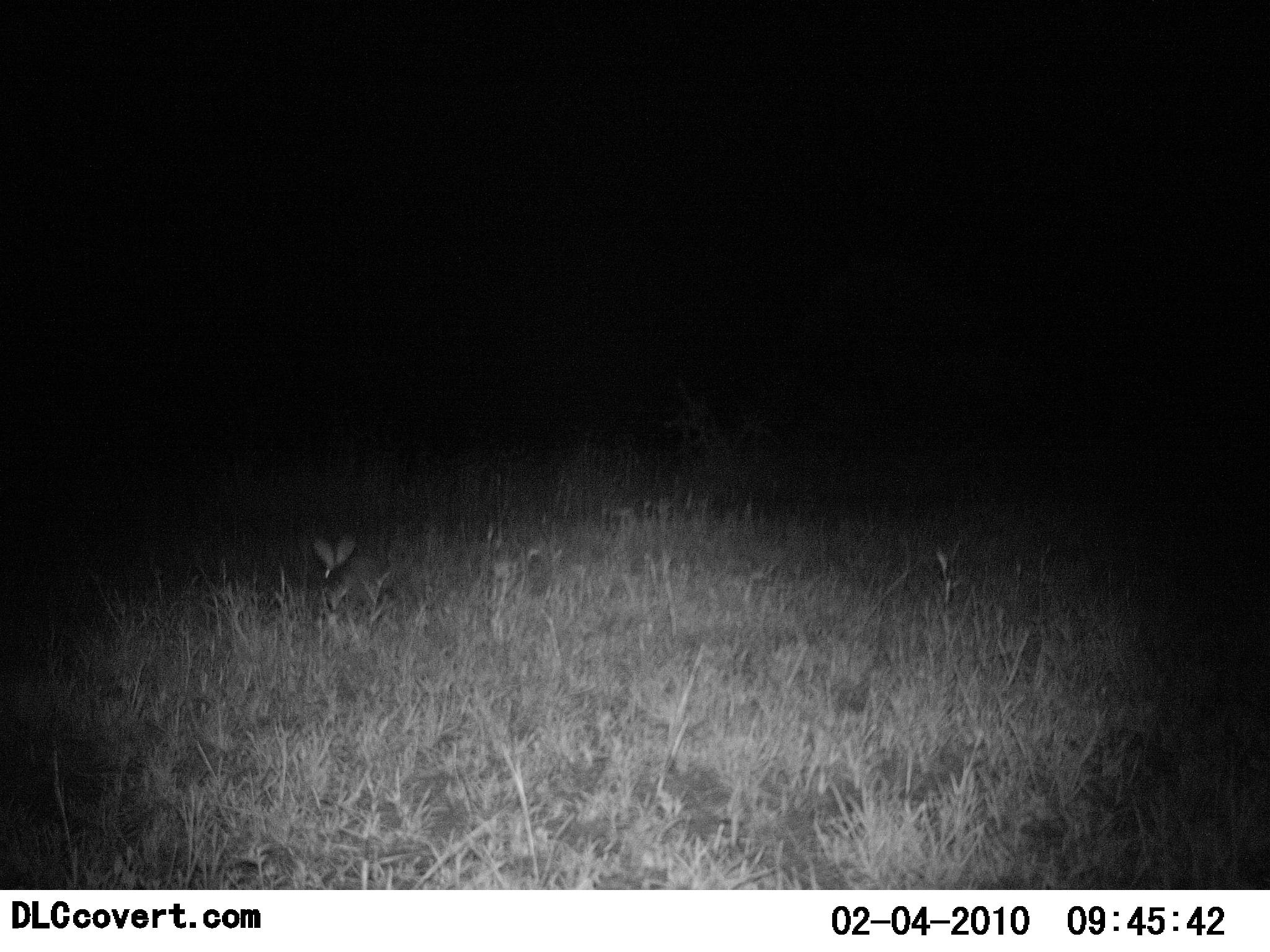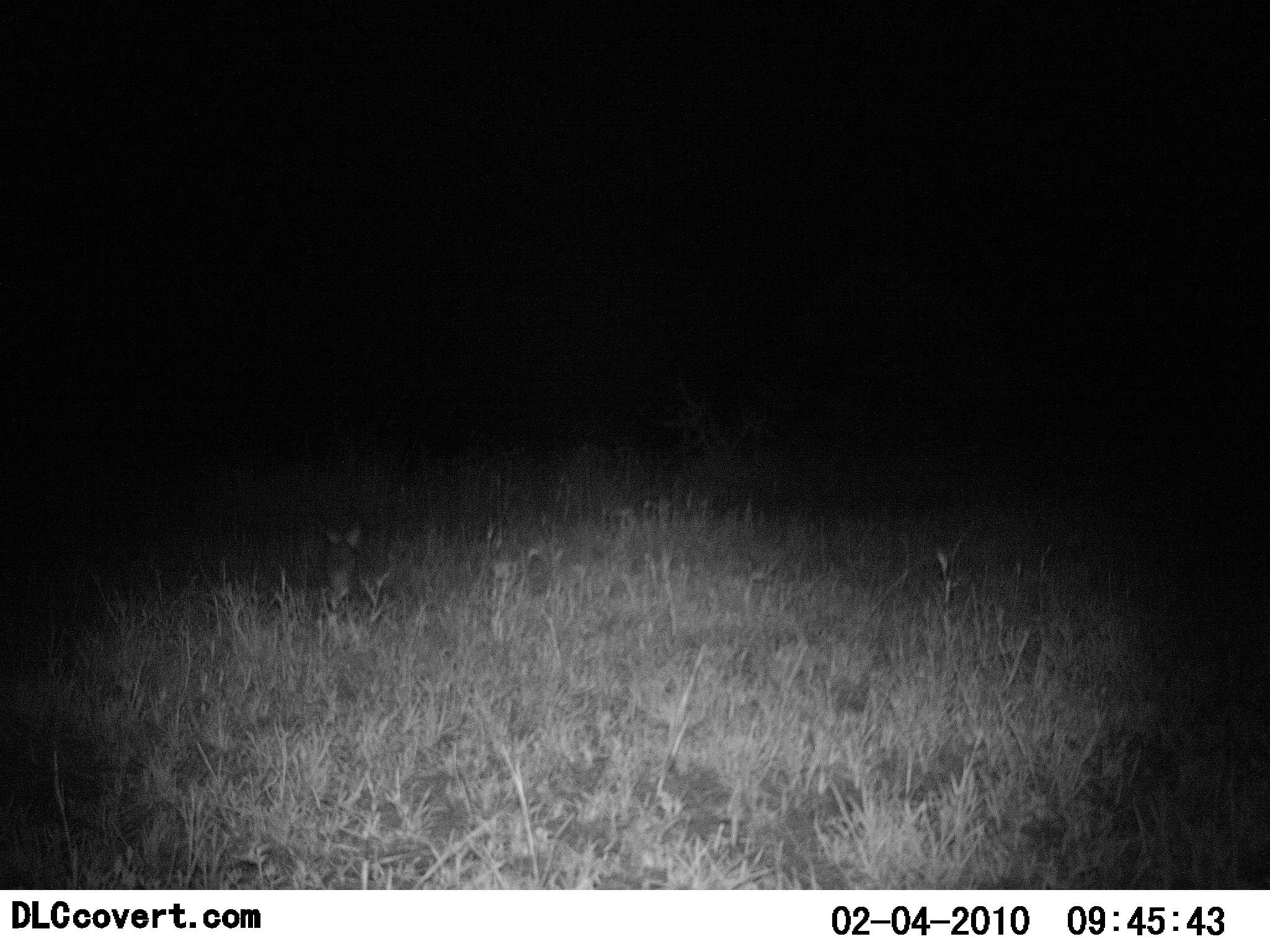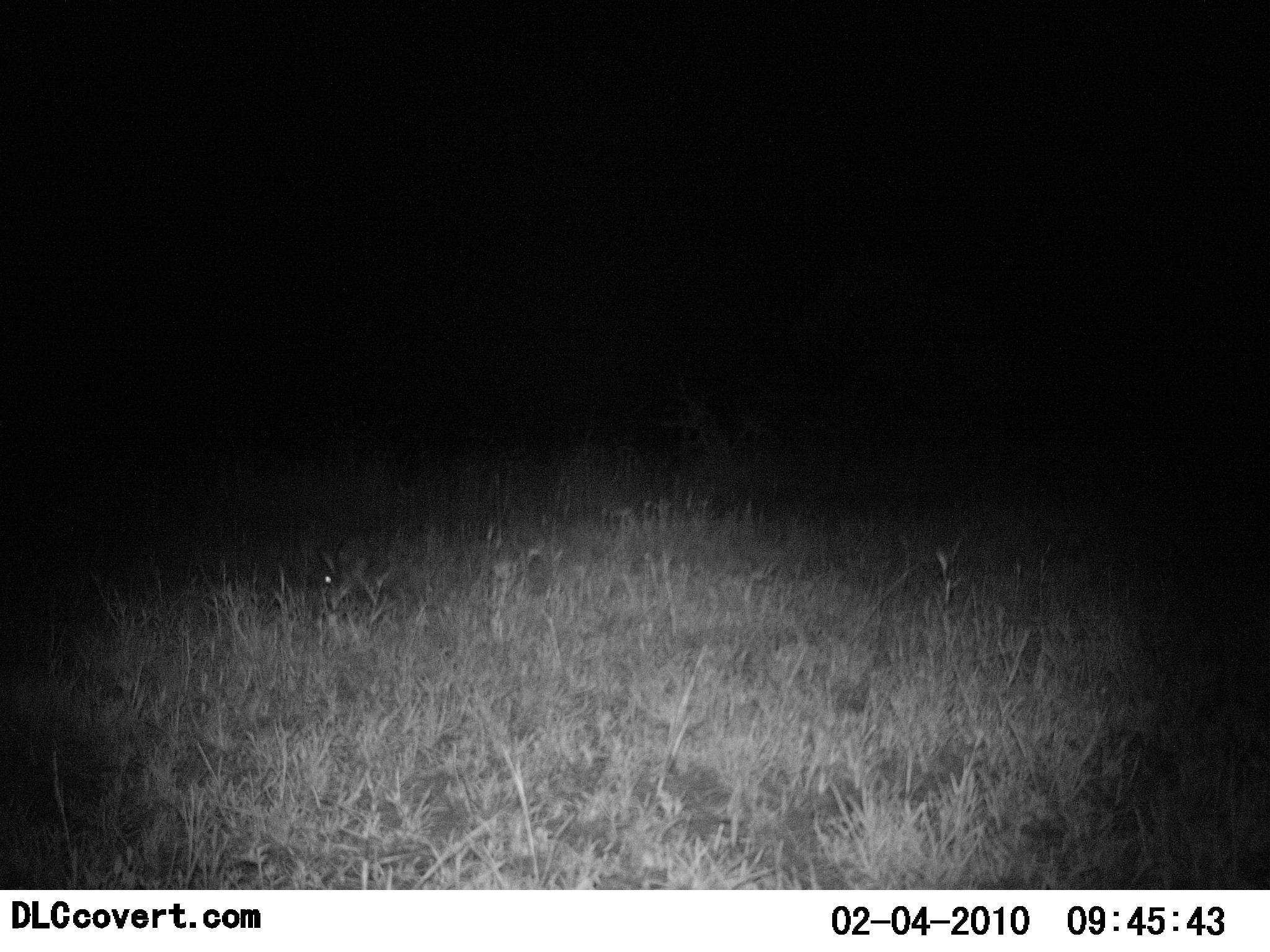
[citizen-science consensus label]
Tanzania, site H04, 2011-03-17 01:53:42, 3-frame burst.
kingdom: Animalia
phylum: Chordata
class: Mammalia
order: Lagomorpha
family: Leporidae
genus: Lepus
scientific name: Lepus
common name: hare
Hare (Lepus), count 1. Behavior (volunteer vote fractions): standing 10%, resting 0%, moving 80%, interacting 0%. Young present (vote fraction): 0%. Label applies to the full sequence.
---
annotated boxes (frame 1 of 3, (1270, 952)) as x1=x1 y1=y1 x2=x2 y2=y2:
animal: x1=311 y1=534 x2=382 y2=620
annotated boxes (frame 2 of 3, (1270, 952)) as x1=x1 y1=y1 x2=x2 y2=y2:
animal: x1=321 y1=525 x2=364 y2=603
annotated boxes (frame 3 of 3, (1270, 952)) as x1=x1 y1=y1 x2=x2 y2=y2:
animal: x1=309 y1=541 x2=375 y2=602